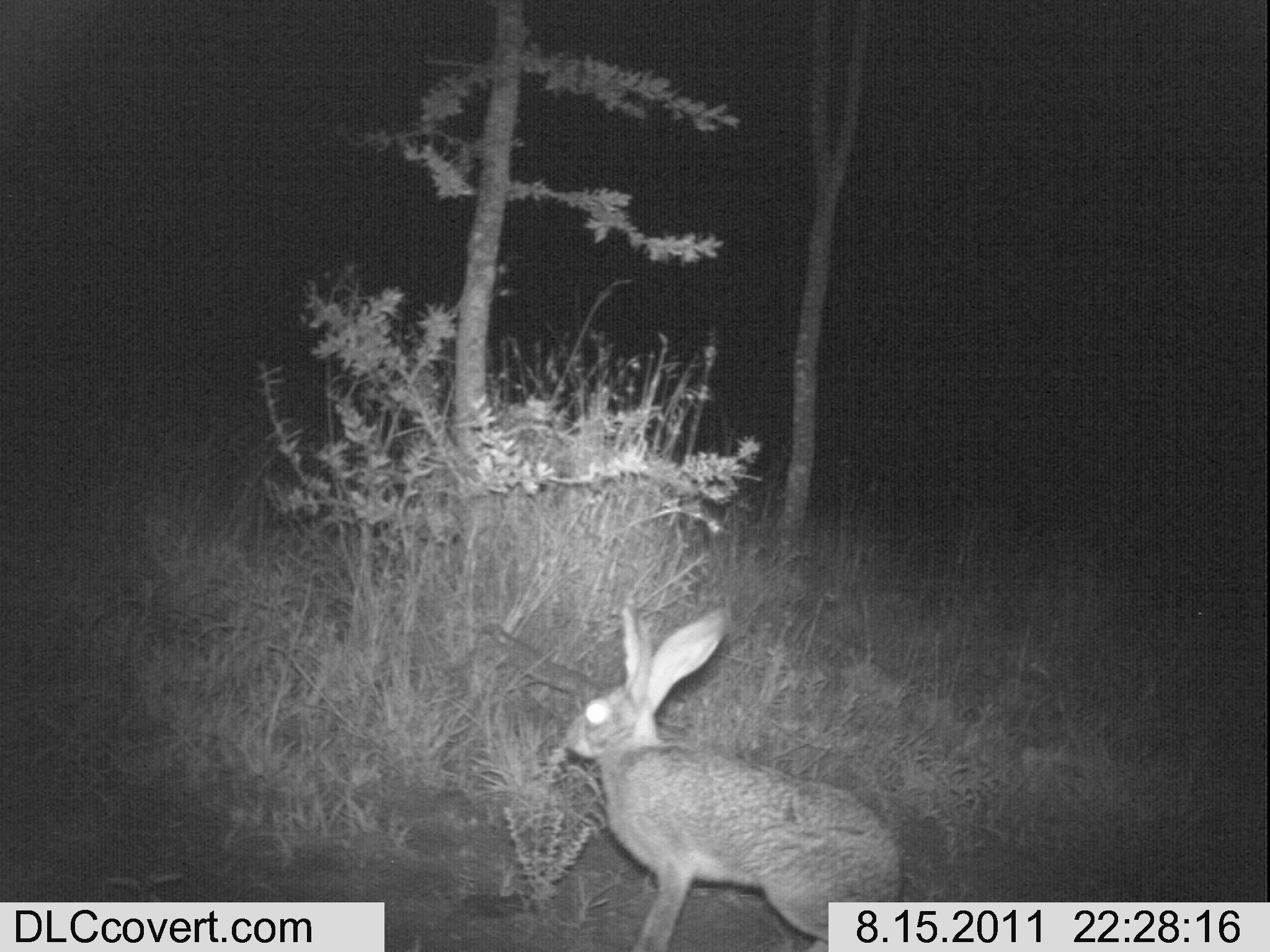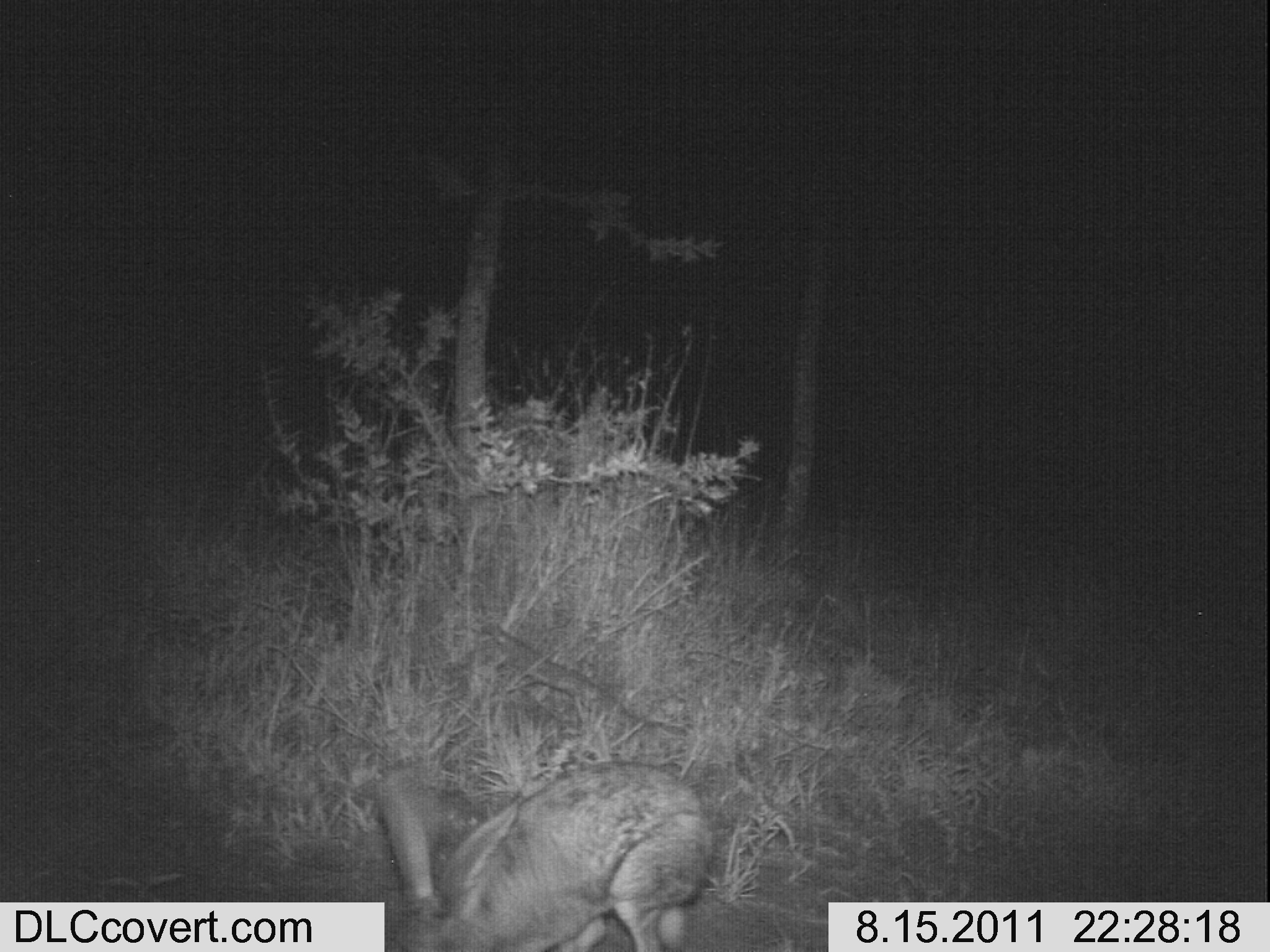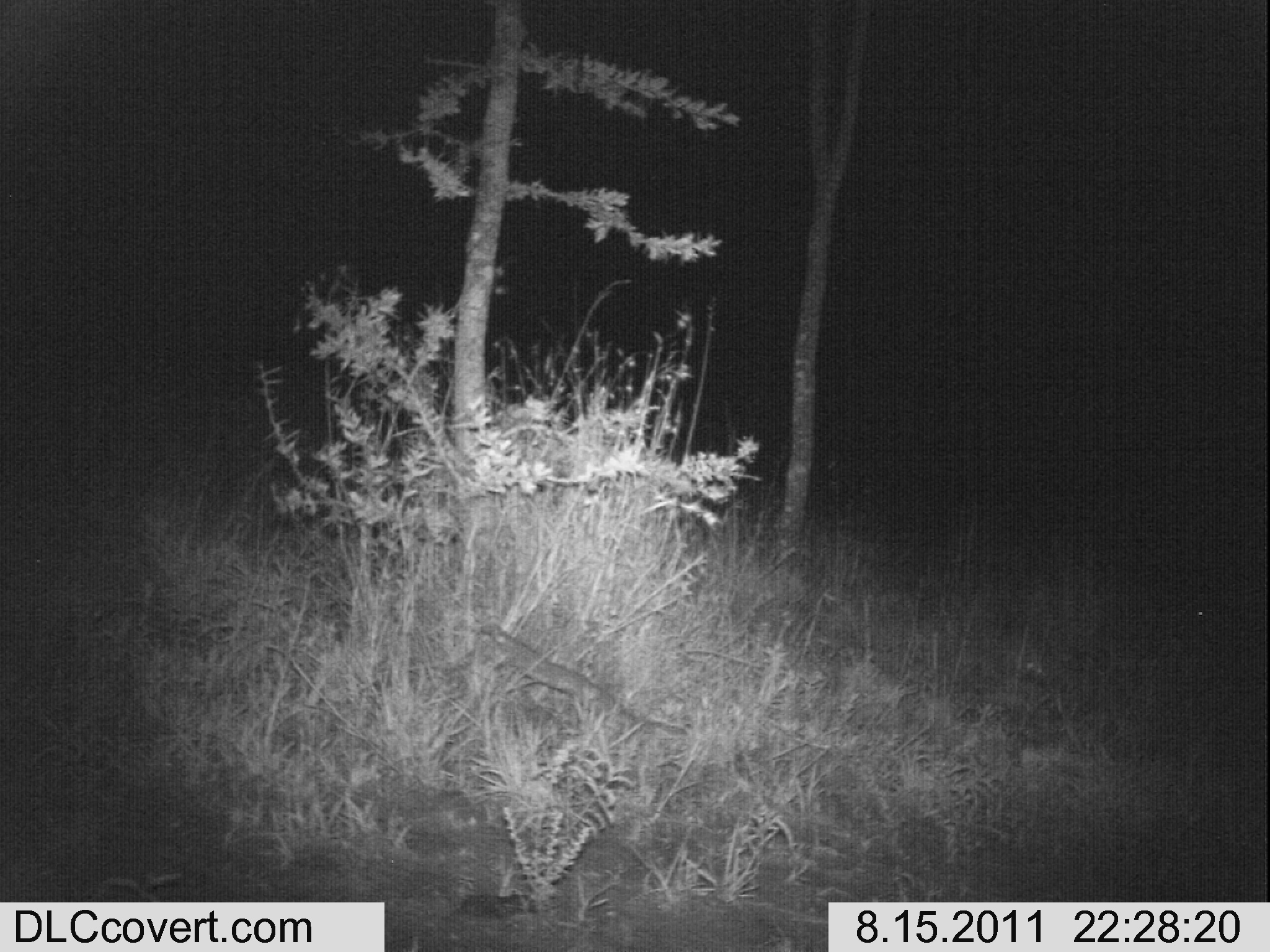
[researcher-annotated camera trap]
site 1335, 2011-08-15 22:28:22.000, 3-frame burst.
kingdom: Animalia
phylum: Chordata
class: Mammalia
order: Lagomorpha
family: Leporidae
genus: Lepus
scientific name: Lepus saxatilis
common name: scrub hare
Lepus saxatilis (scrub hare), count 1.